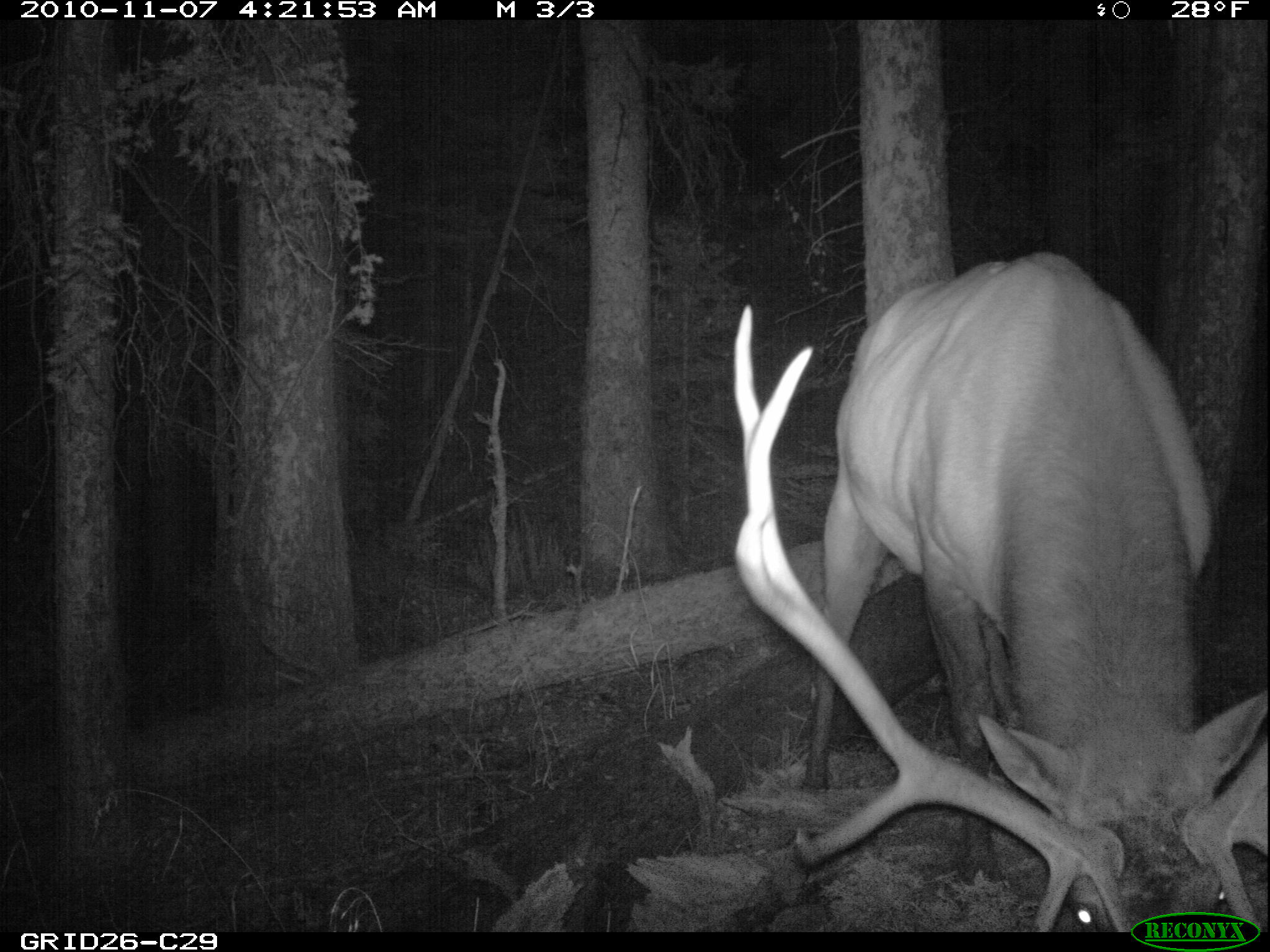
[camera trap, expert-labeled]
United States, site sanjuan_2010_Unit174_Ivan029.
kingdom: Animalia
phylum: Chordata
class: Mammalia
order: Artiodactyla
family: Cervidae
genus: Cervus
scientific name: Cervus elaphus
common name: red deer